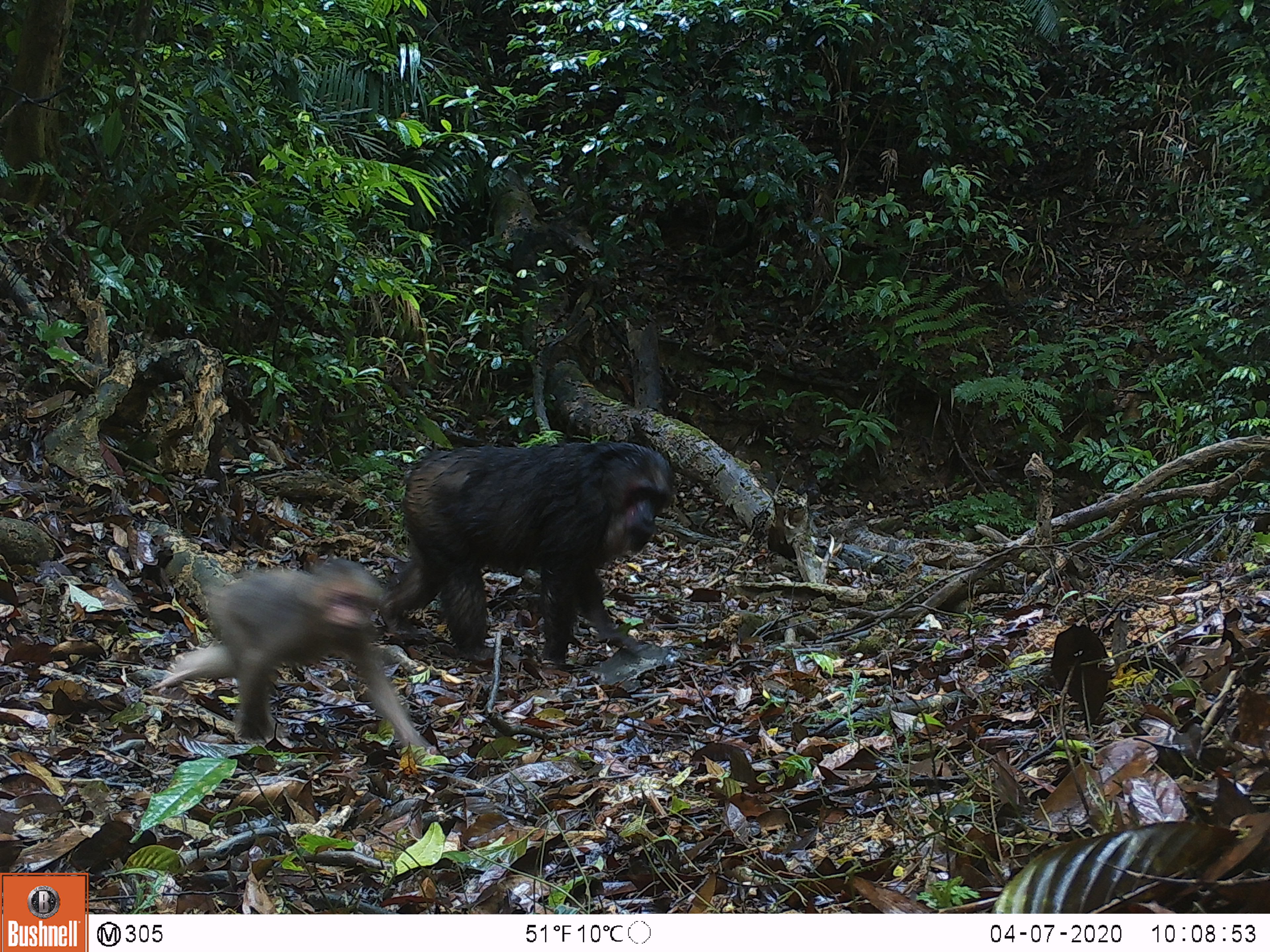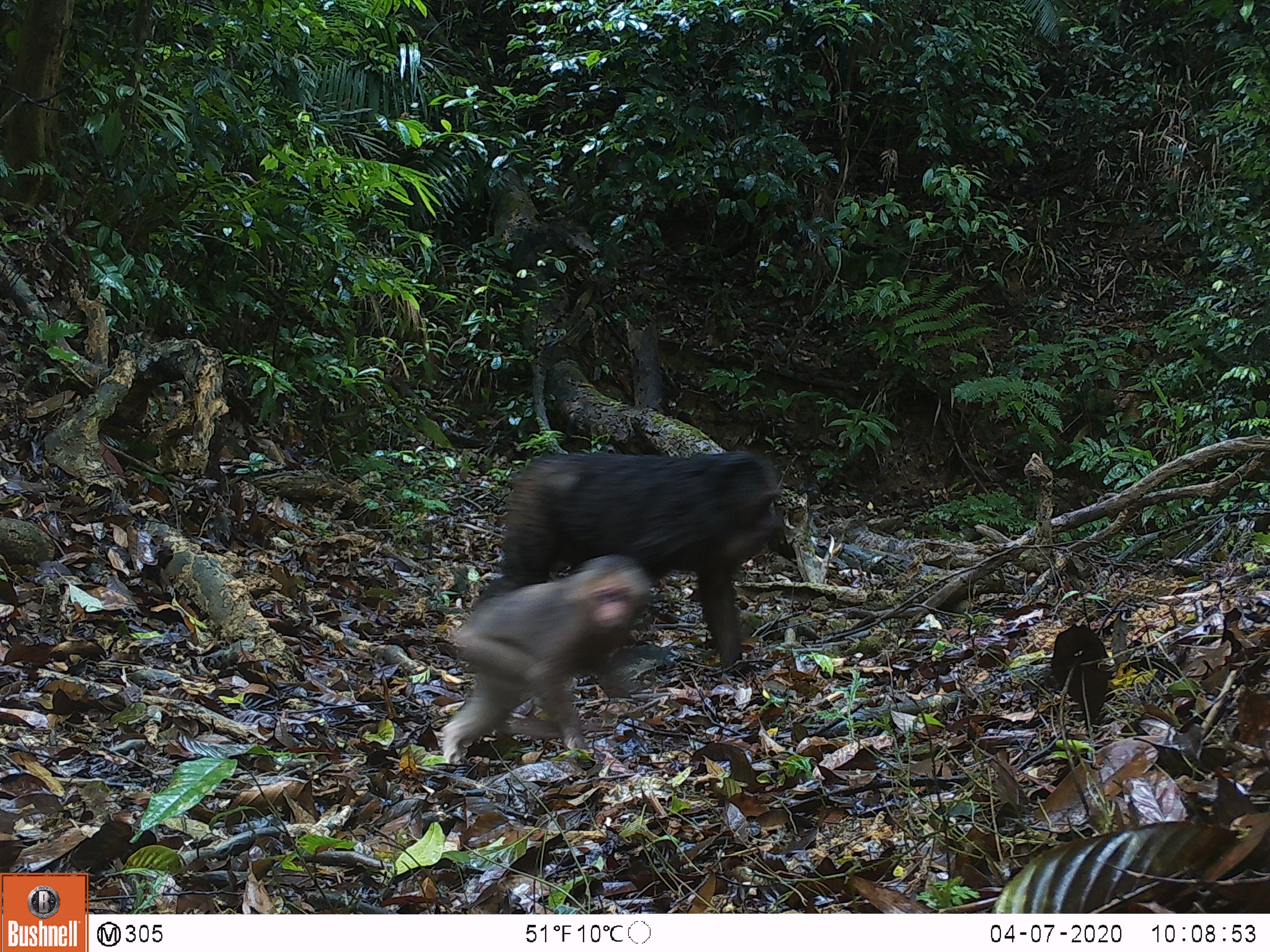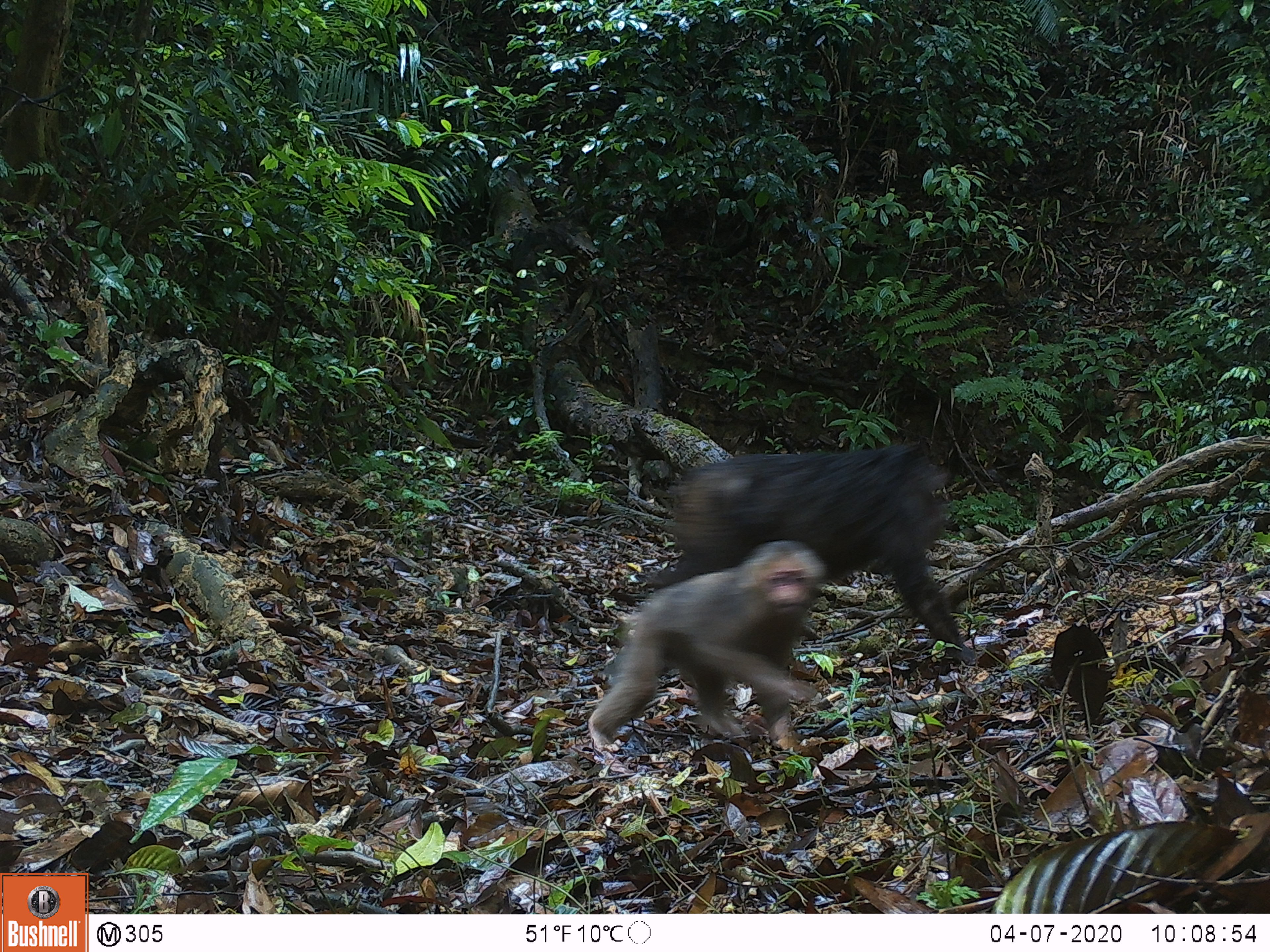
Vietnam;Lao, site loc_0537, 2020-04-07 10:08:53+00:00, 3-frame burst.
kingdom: Animalia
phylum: Chordata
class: Mammalia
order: Primates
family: Cercopithecidae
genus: Macaca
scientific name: Macaca arctoides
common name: stump-tailed macaque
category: stump tailed macaque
Stump tailed macaque (stump-tailed macaque) (Macaca arctoides). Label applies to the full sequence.